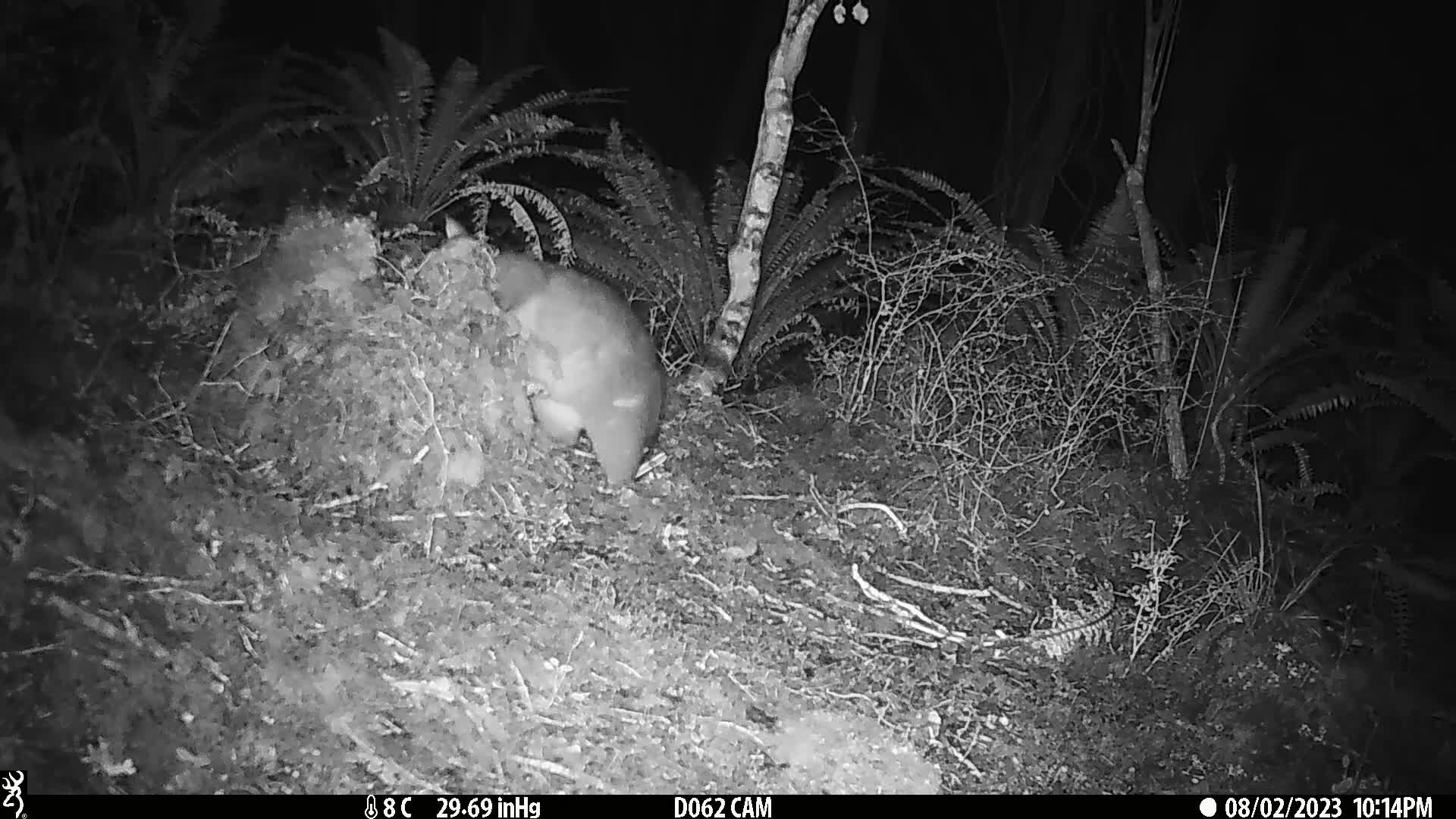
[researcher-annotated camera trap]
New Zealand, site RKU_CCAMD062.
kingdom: Animalia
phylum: Chordata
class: Mammalia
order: Diprotodontia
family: Phalangeridae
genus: Trichosurus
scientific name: Trichosurus vulpecula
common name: common brushtail possum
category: possum